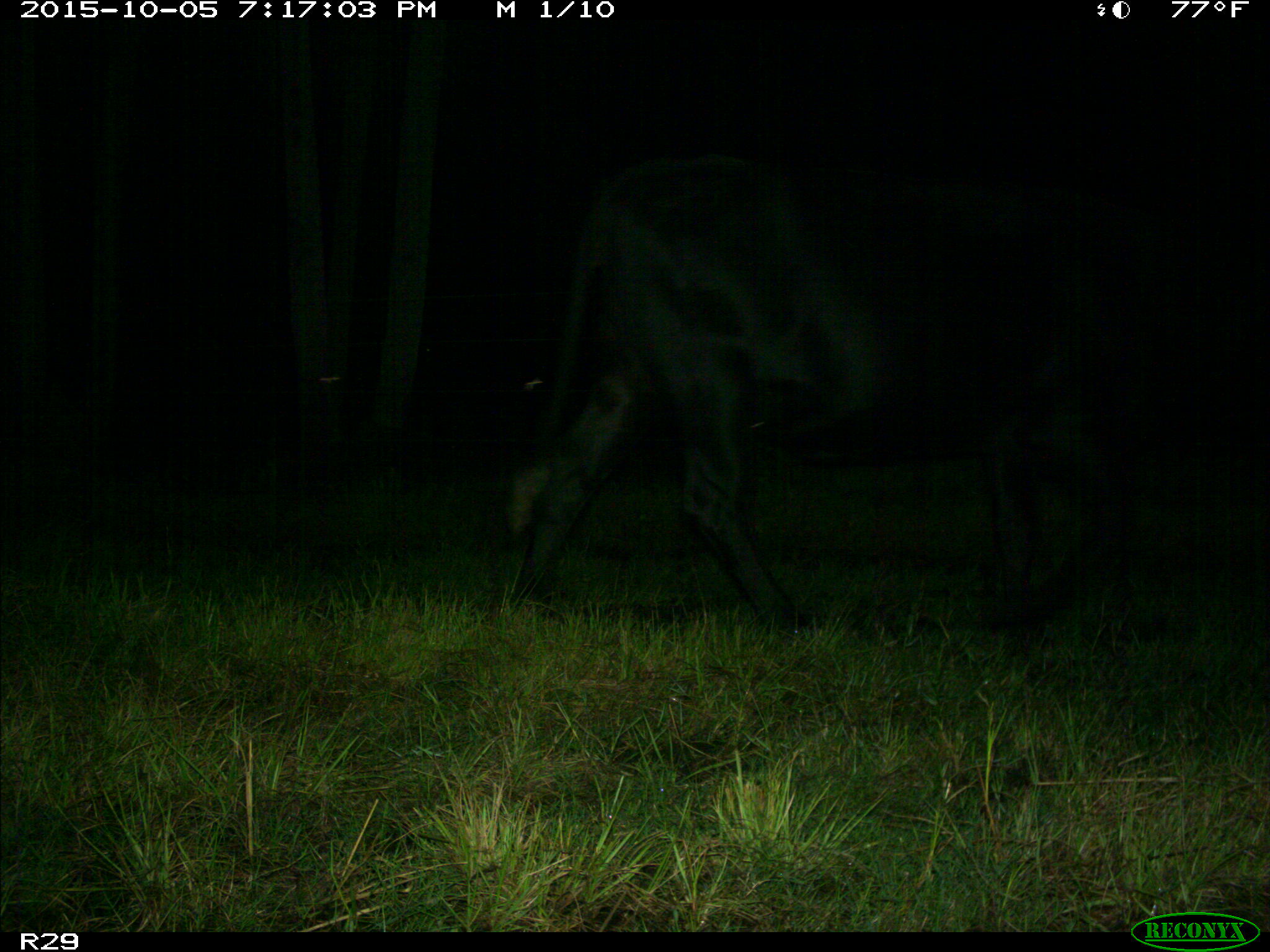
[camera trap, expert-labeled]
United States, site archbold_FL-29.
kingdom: Animalia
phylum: Chordata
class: Mammalia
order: Artiodactyla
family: Bovidae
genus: Bos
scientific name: Bos taurus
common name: domestic cow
Bos taurus (domestic cow).